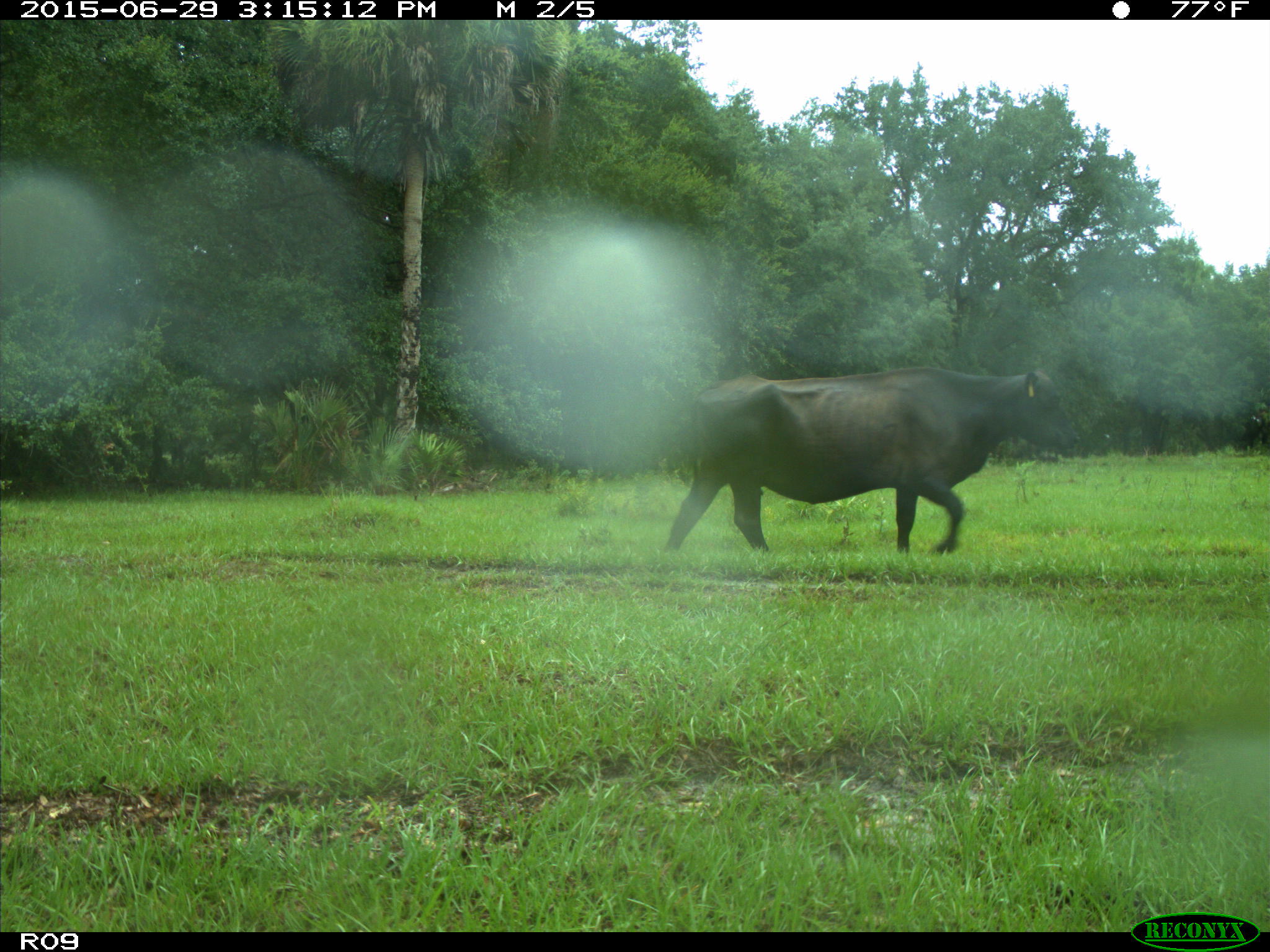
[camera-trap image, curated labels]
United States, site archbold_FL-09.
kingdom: Animalia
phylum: Chordata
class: Mammalia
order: Artiodactyla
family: Bovidae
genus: Bos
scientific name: Bos taurus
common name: domestic cow